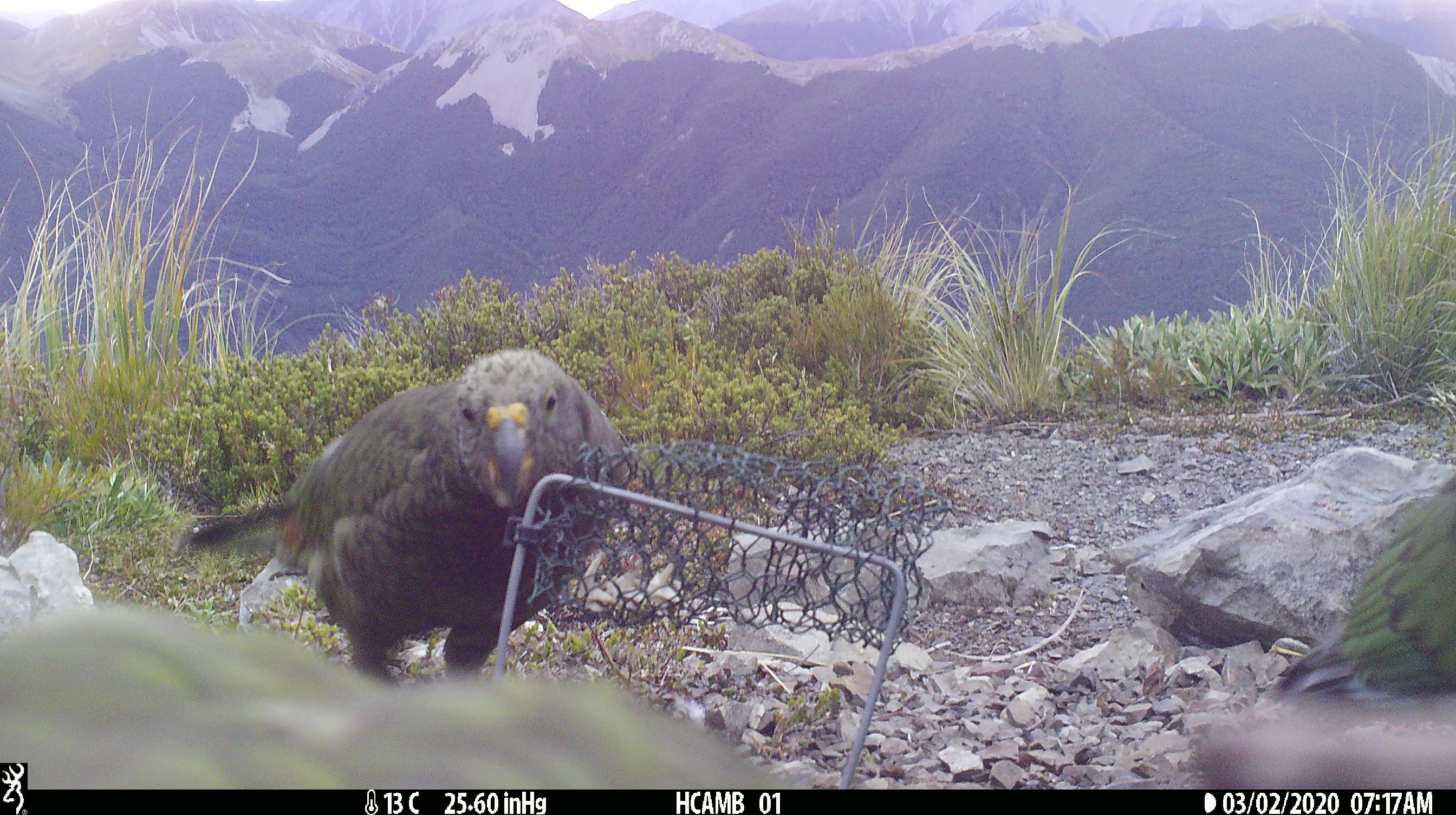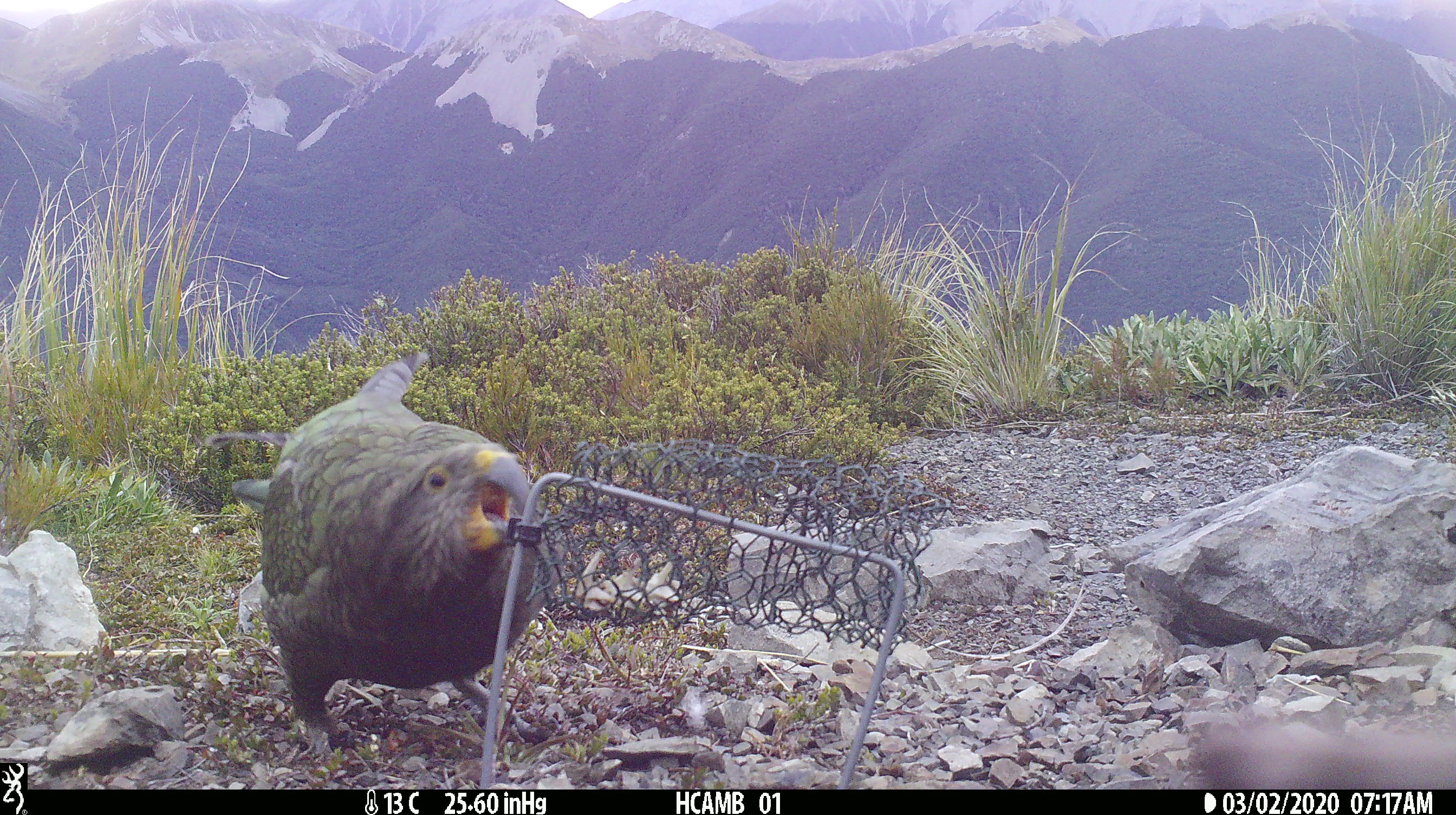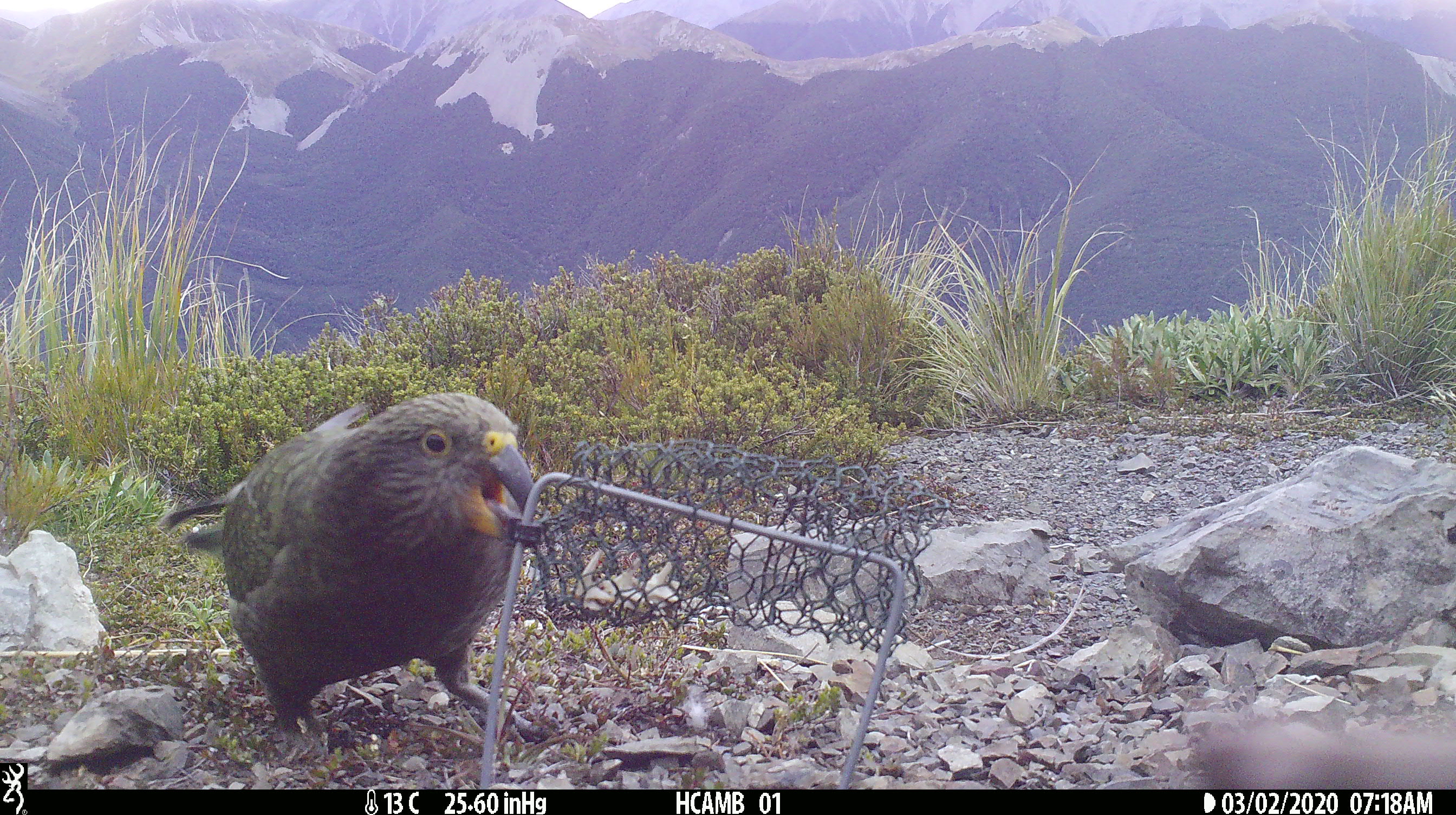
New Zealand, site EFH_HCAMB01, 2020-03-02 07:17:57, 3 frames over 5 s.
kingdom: Animalia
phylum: Chordata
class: Aves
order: Psittaciformes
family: Strigopidae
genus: Nestor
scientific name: Nestor notabilis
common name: kea